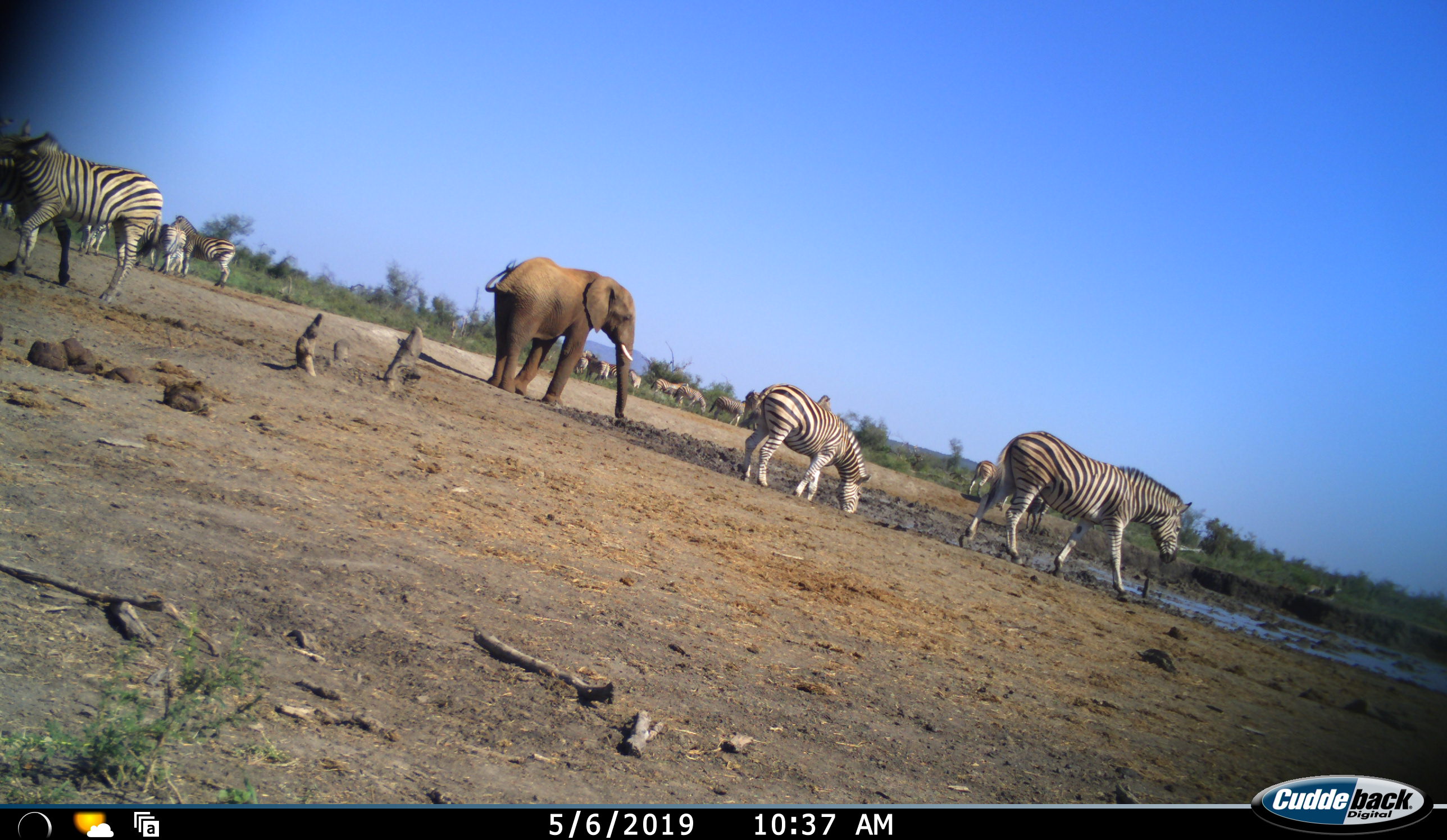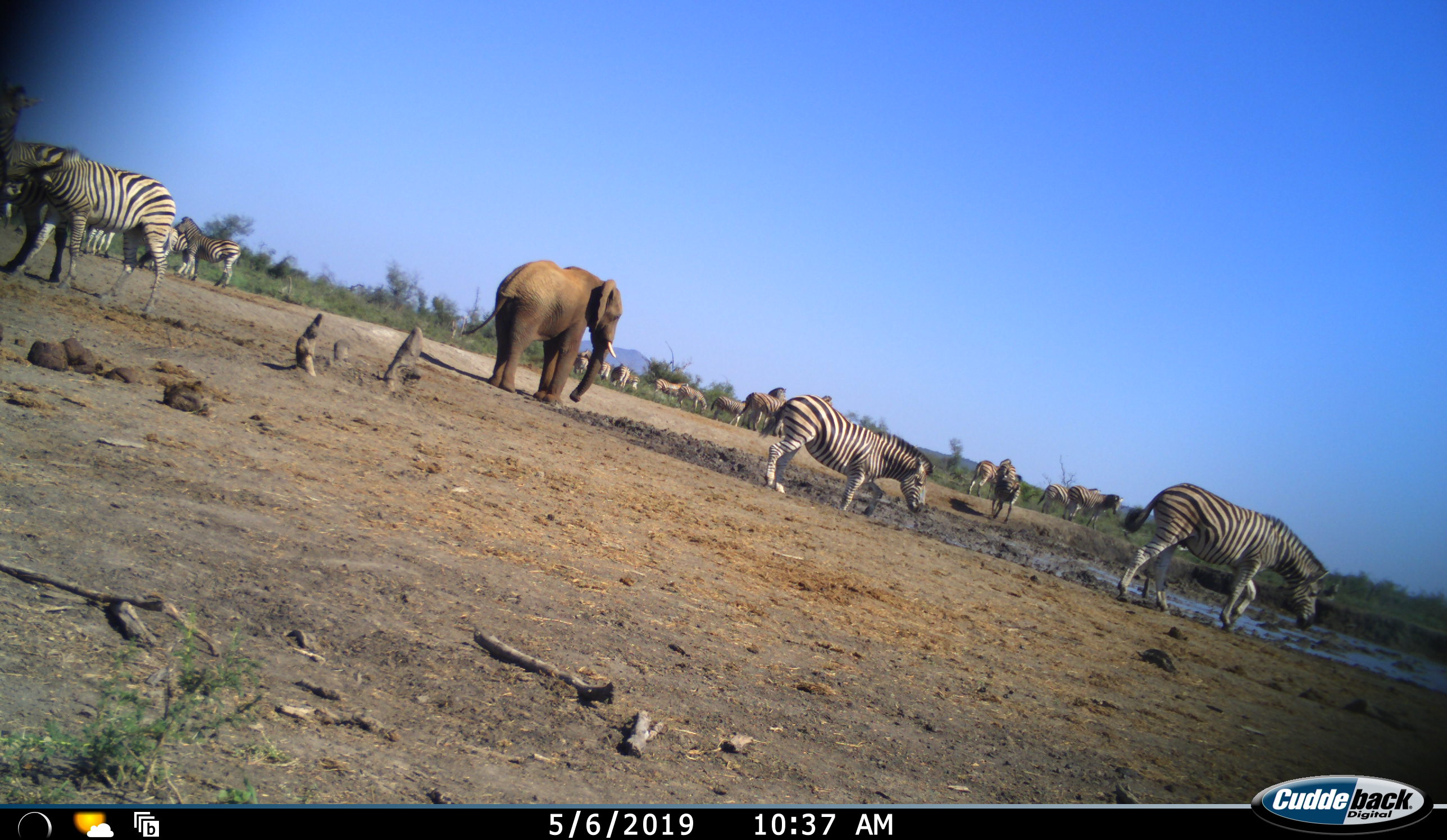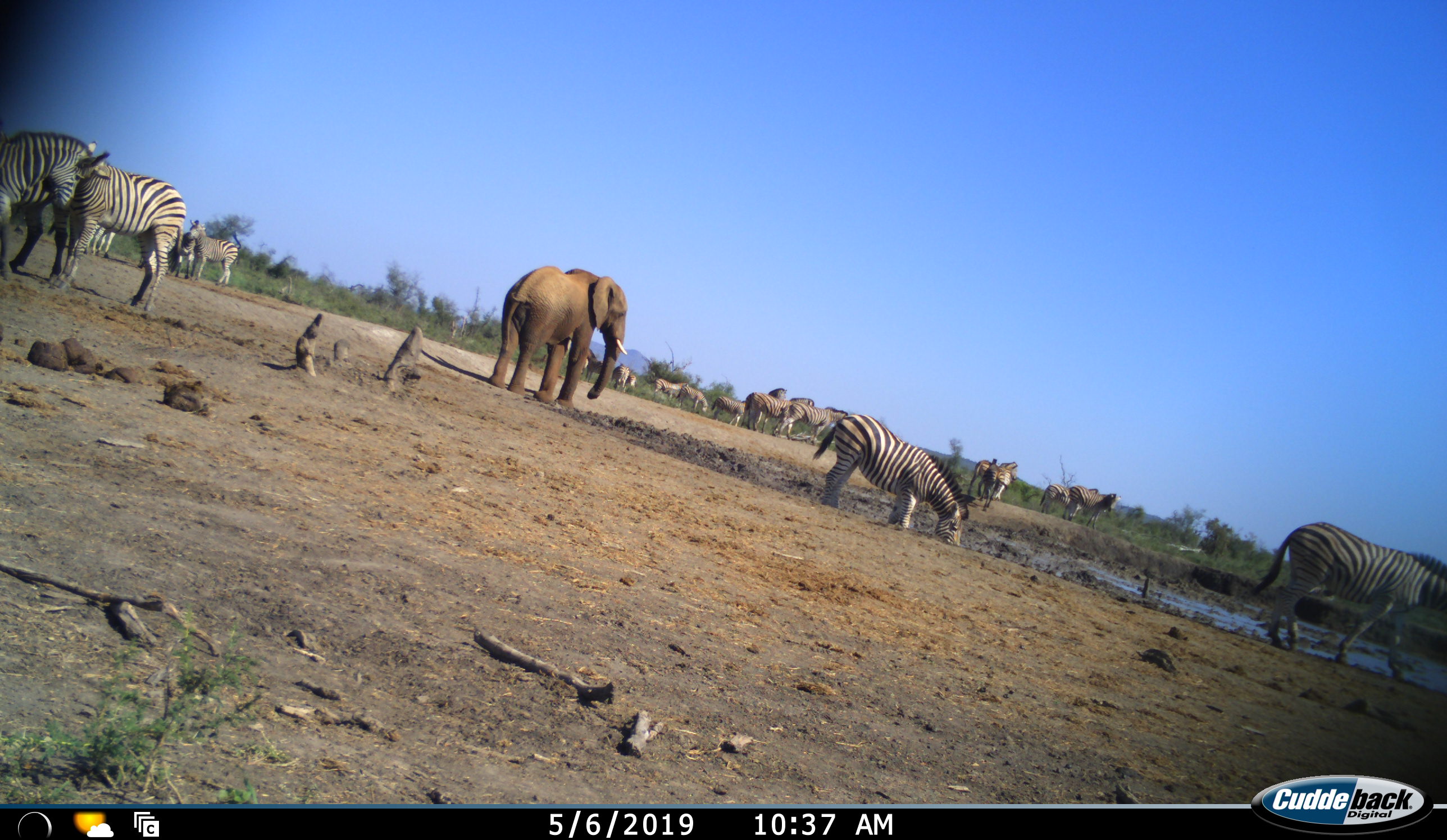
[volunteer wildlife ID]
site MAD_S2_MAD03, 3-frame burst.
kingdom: Animalia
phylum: Chordata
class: Mammalia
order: Proboscidea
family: Elephantidae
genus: Loxodonta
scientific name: Loxodonta africana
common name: african bush elephant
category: elephant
Elephant (african bush elephant) (Loxodonta africana), count 1. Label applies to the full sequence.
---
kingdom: Animalia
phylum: Chordata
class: Mammalia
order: Perissodactyla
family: Equidae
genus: Equus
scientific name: Equus quagga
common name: plains zebra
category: zebraplains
Zebraplains (plains zebra) (Equus quagga), count 11-50. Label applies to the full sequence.